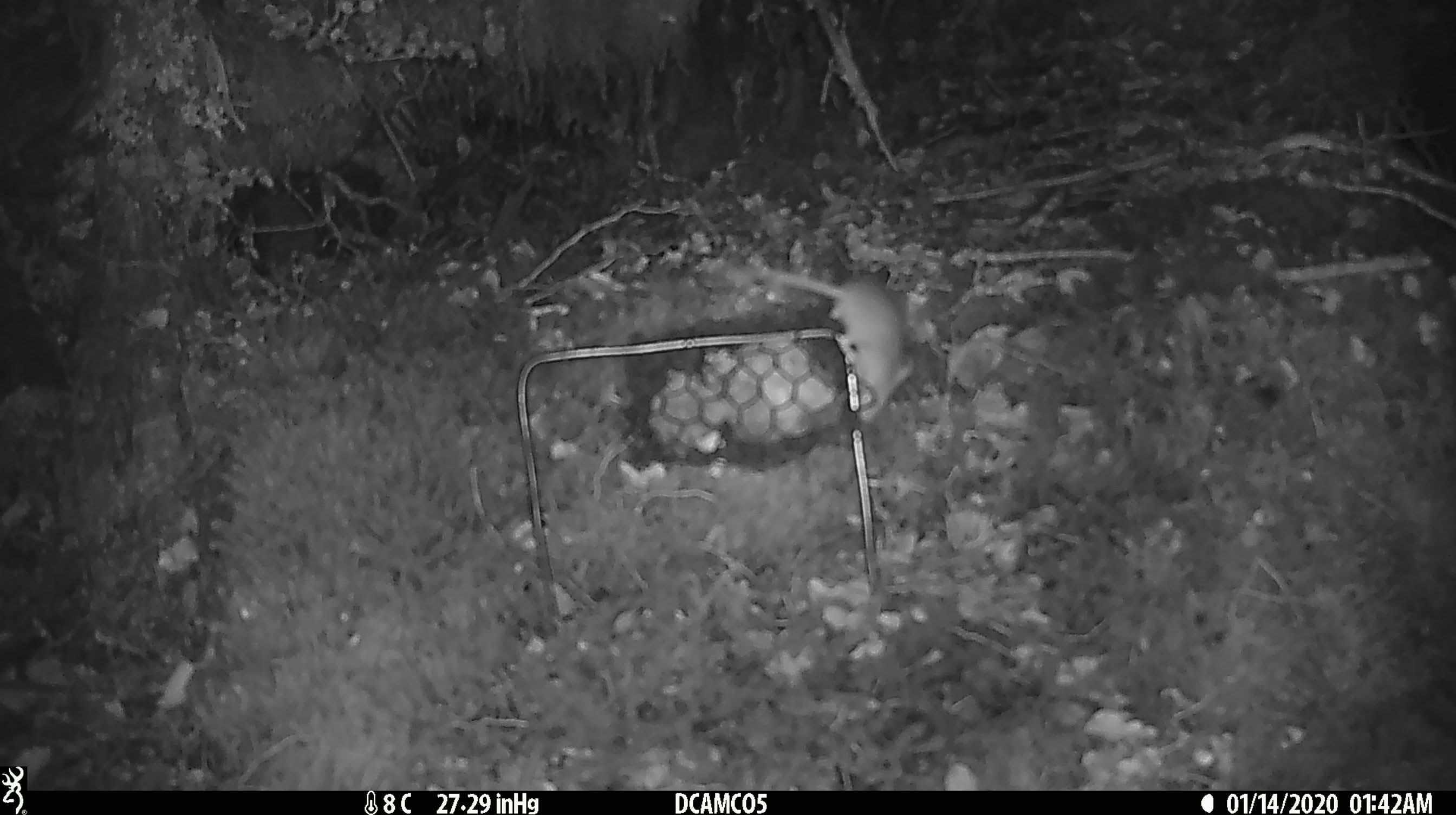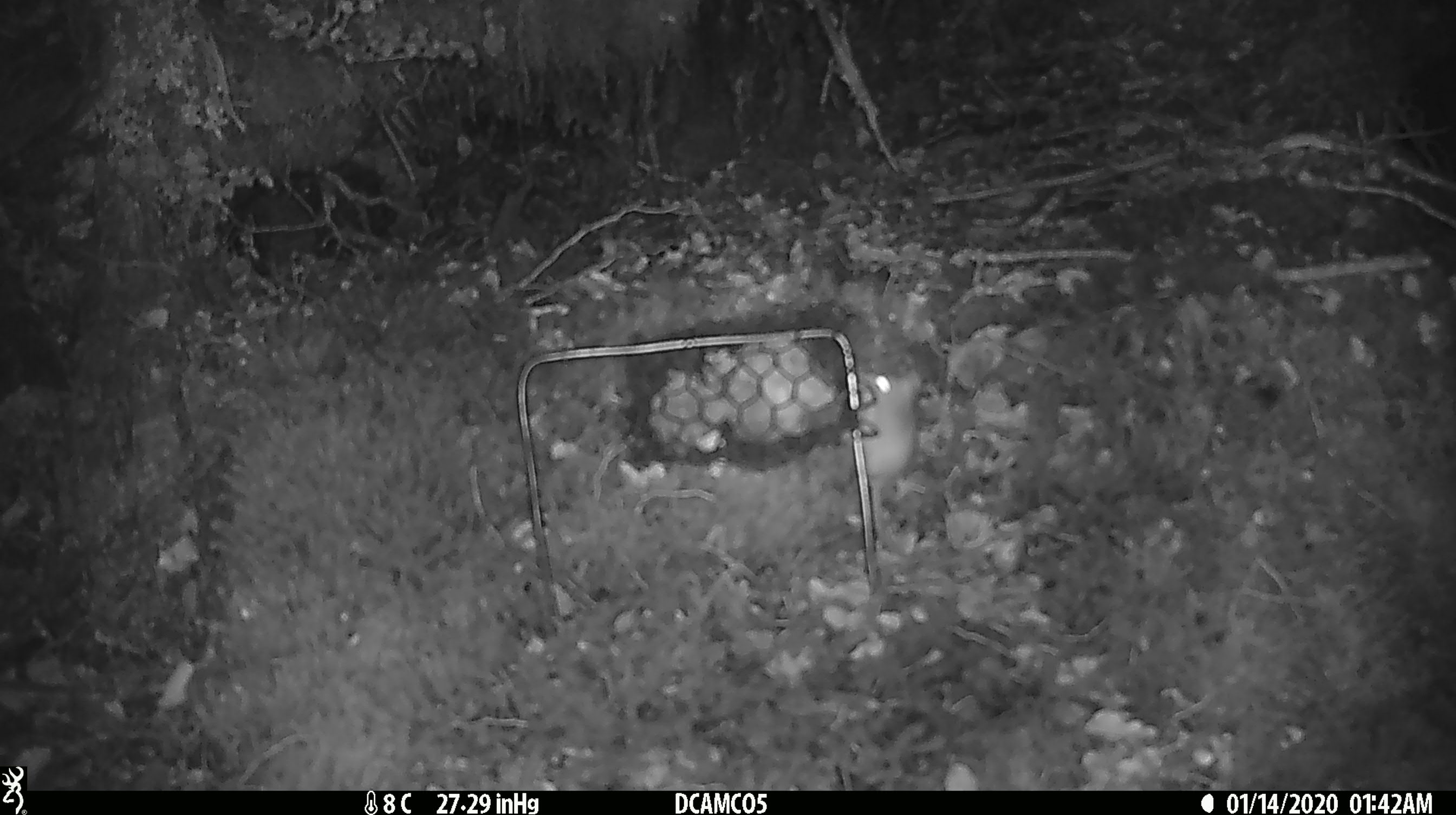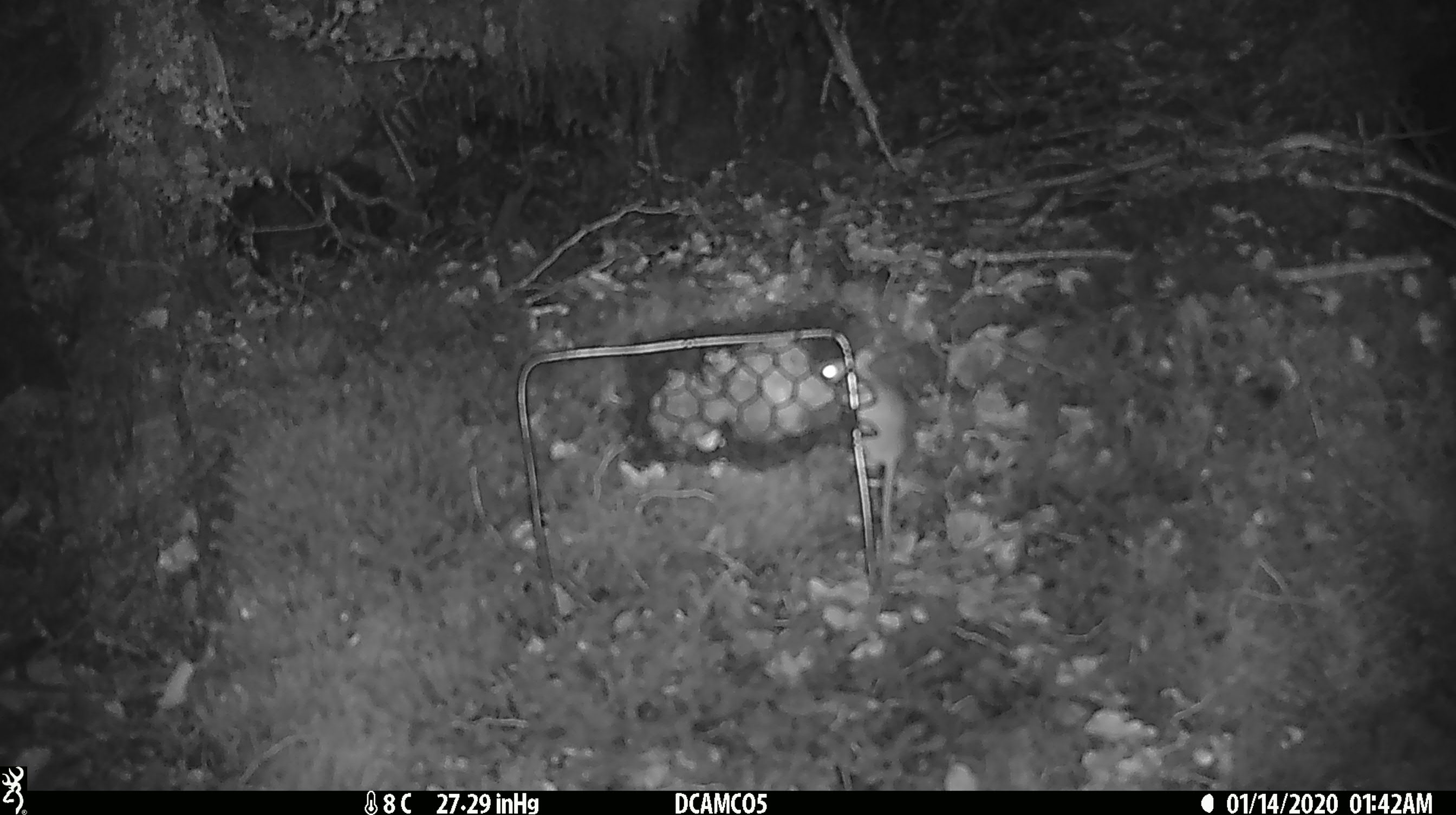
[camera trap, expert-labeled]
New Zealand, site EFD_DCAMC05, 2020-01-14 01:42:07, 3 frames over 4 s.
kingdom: Animalia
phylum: Chordata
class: Mammalia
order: Rodentia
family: Muridae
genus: Mus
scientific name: Mus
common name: mouse